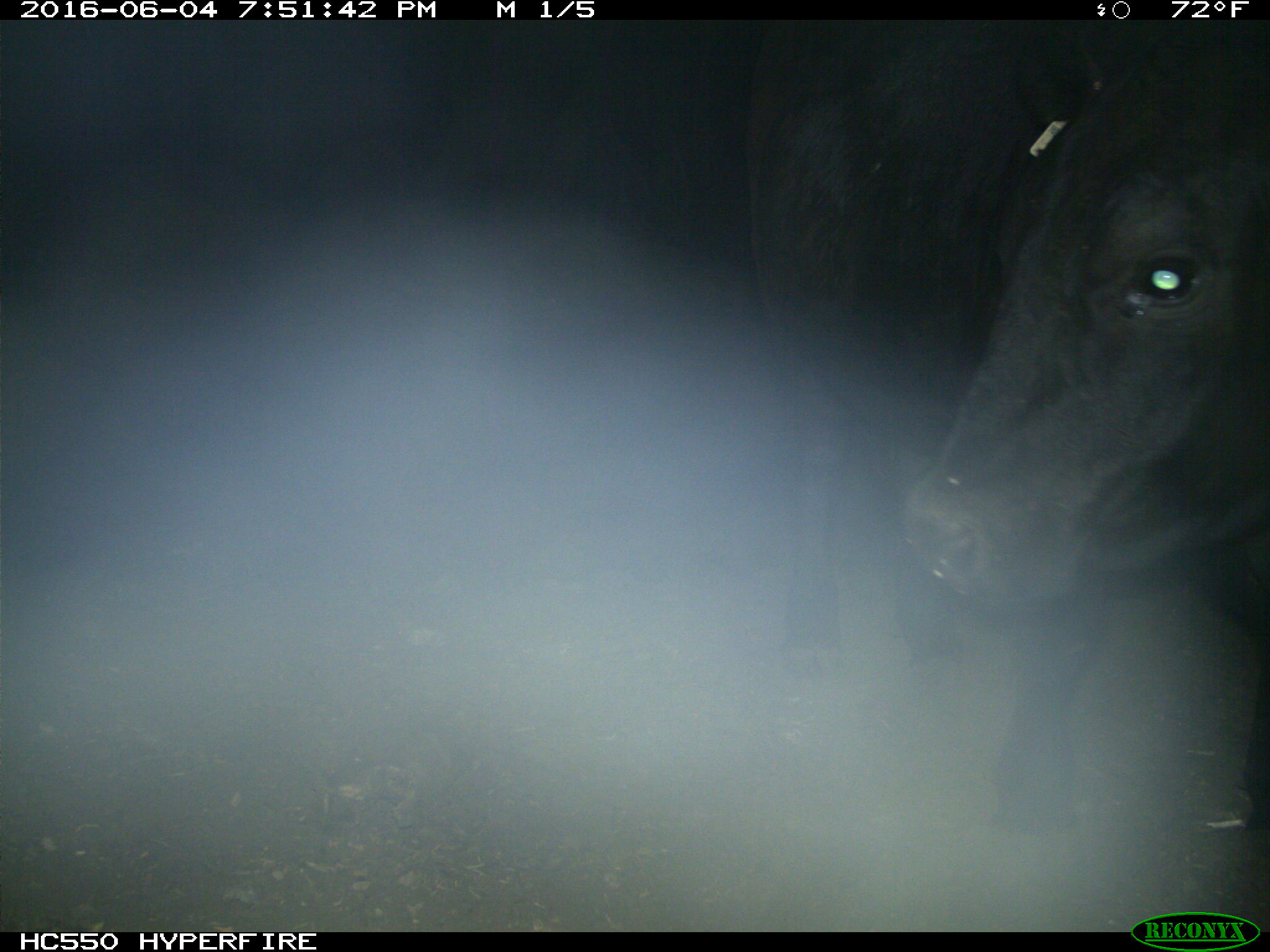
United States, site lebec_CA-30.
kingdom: Animalia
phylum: Chordata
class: Mammalia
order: Artiodactyla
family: Bovidae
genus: Bos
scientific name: Bos taurus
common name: domestic cow